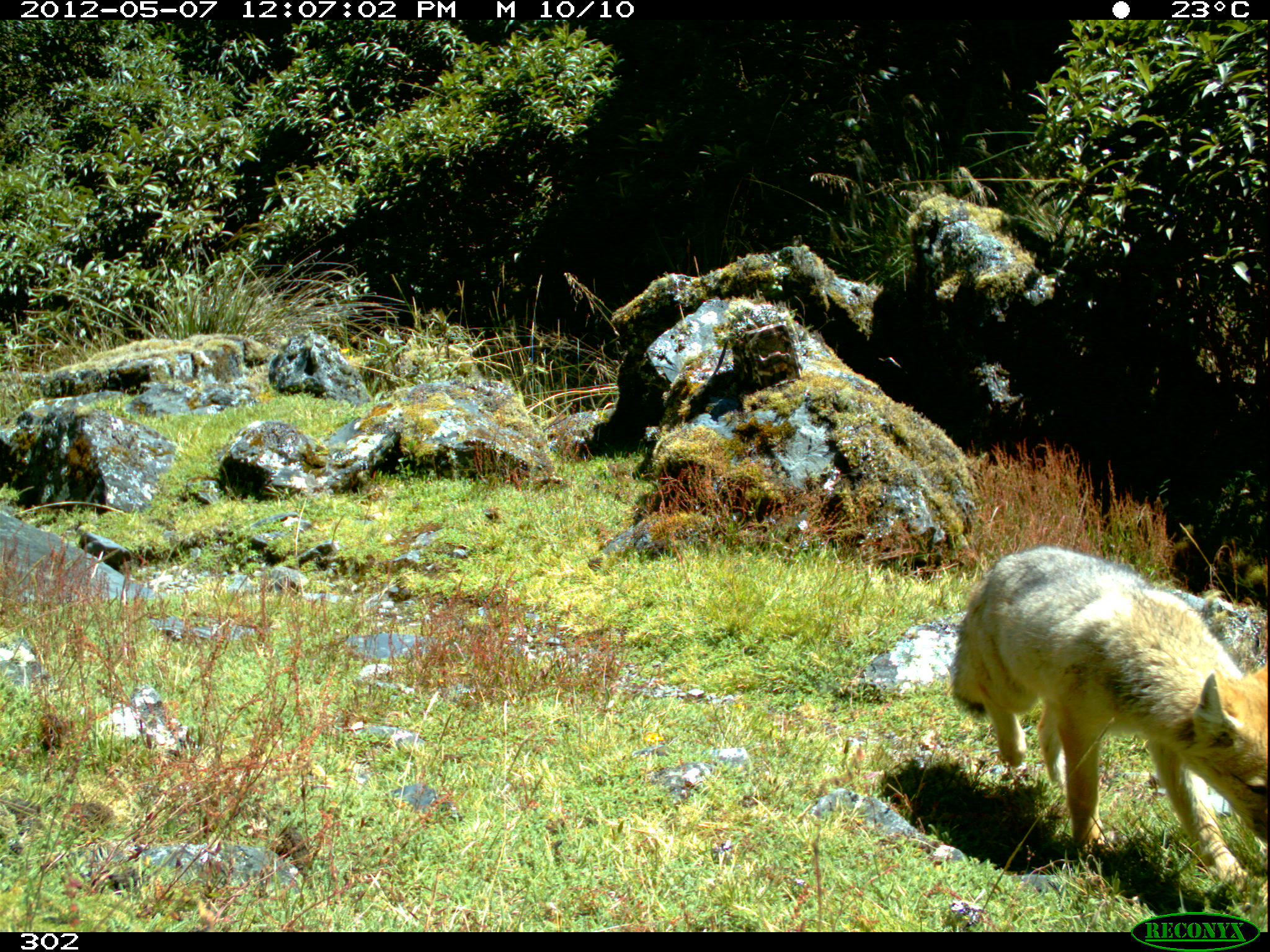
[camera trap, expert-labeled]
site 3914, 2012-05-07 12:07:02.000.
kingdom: Animalia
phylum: Chordata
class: Mammalia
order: Carnivora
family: Canidae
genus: Lycalopex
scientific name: Lycalopex culpaeus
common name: culpeo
Lycalopex culpaeus (culpeo).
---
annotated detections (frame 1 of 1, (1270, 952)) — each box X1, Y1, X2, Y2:
lycalopex culpaeus: 949, 545, 1270, 886